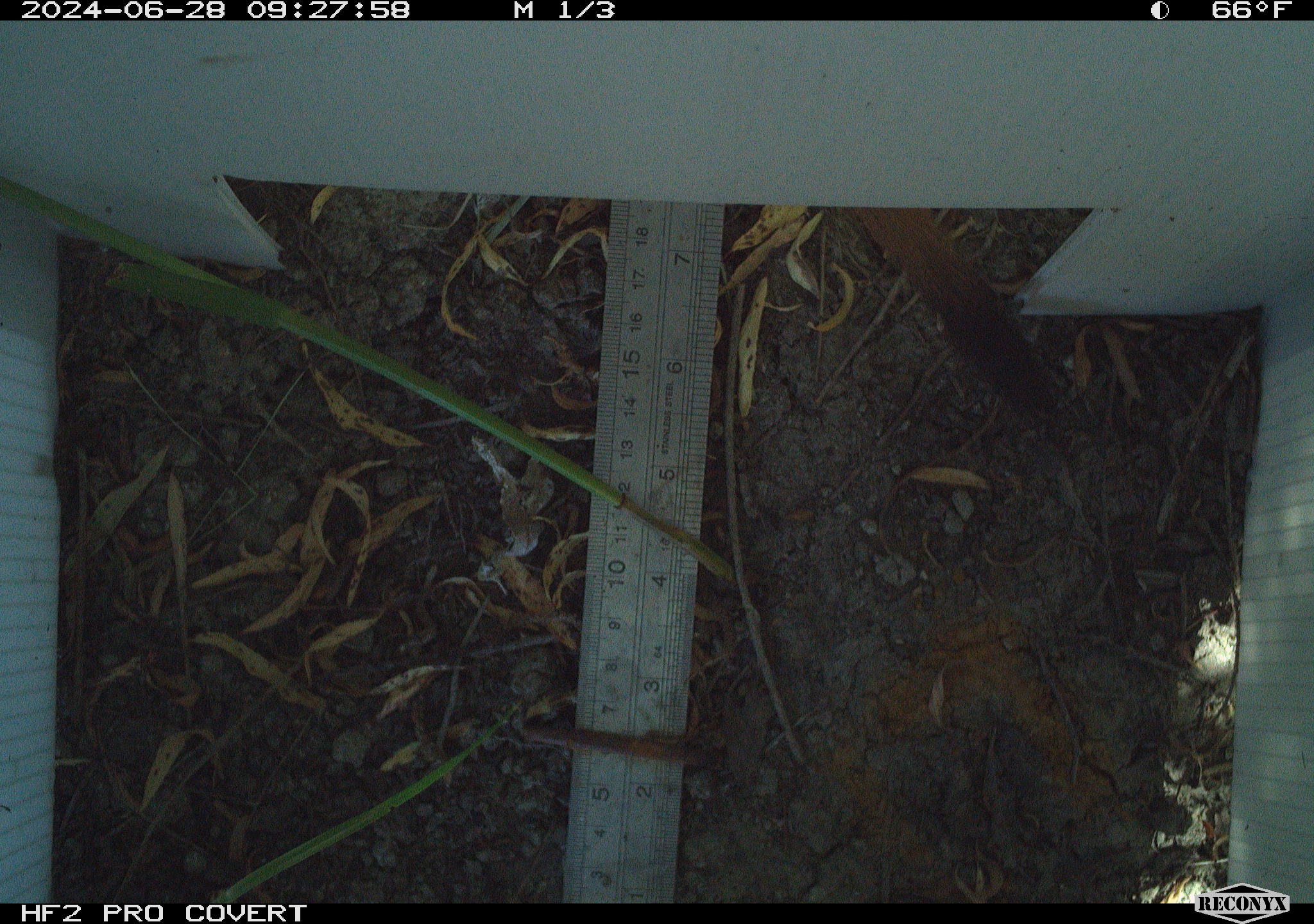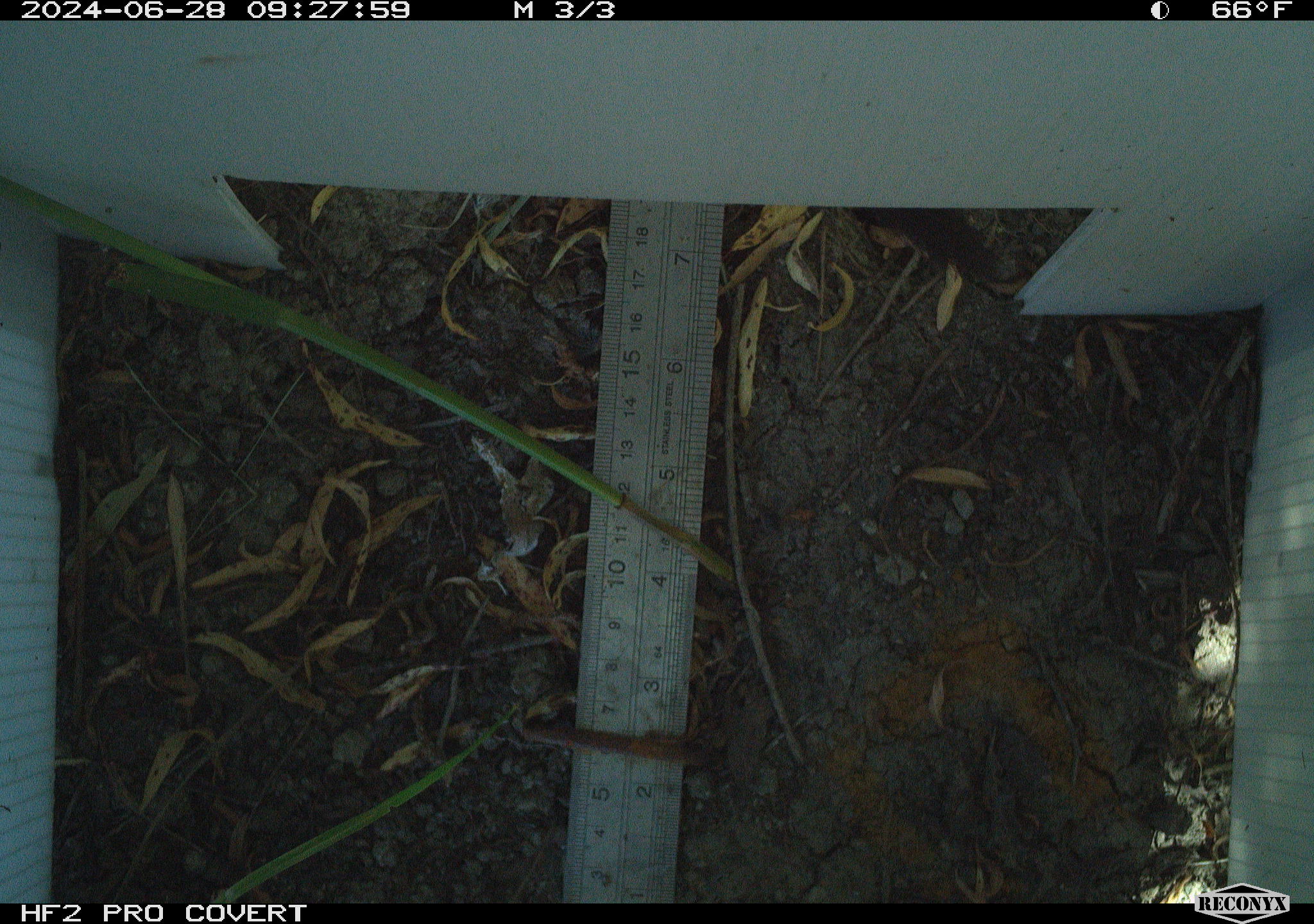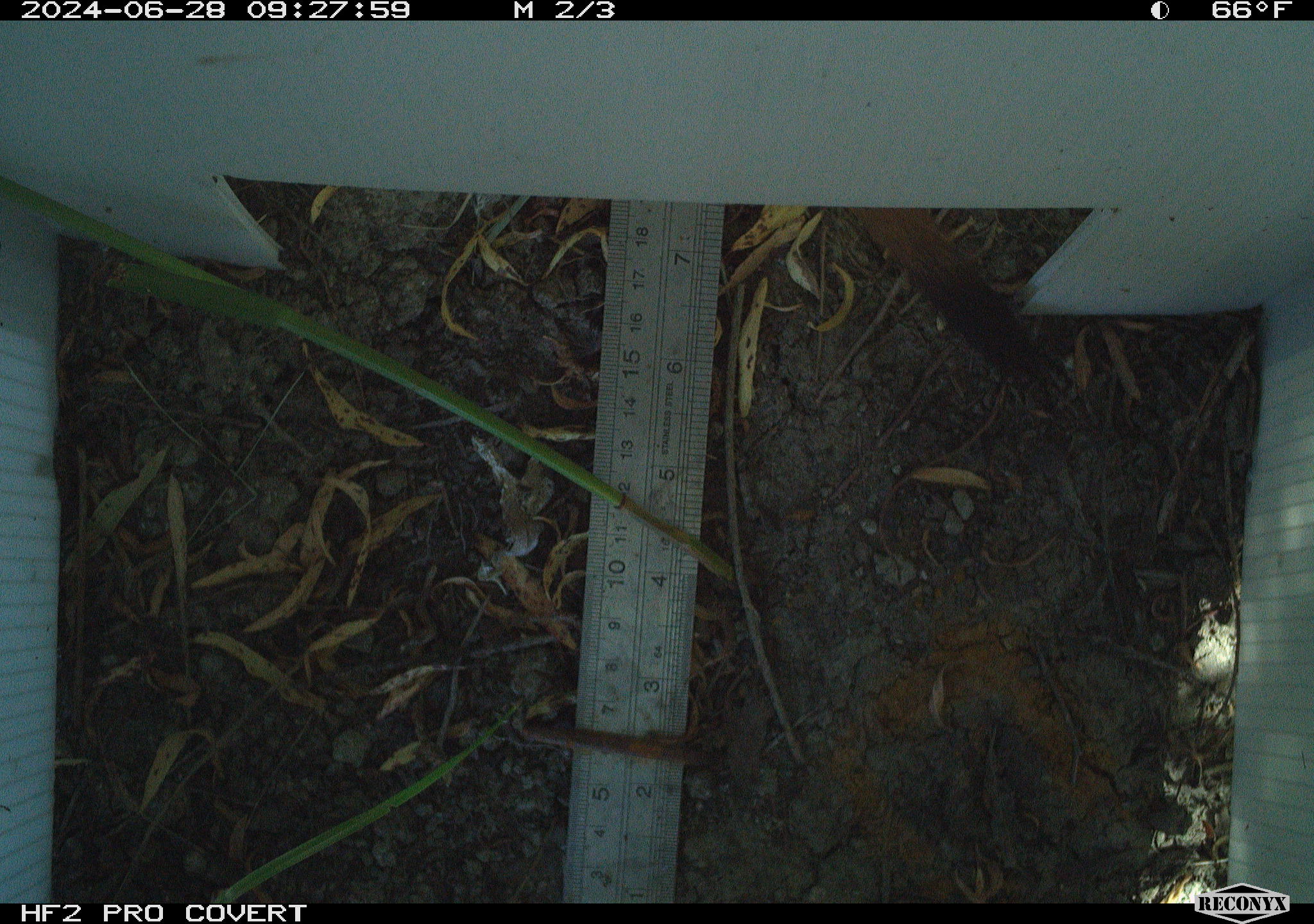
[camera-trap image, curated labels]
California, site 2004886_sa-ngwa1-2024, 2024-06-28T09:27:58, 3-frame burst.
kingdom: Animalia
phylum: Chordata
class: Mammalia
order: Carnivora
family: Mustelidae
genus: Neogale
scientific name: Neogale frenata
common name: long-tailed weasel